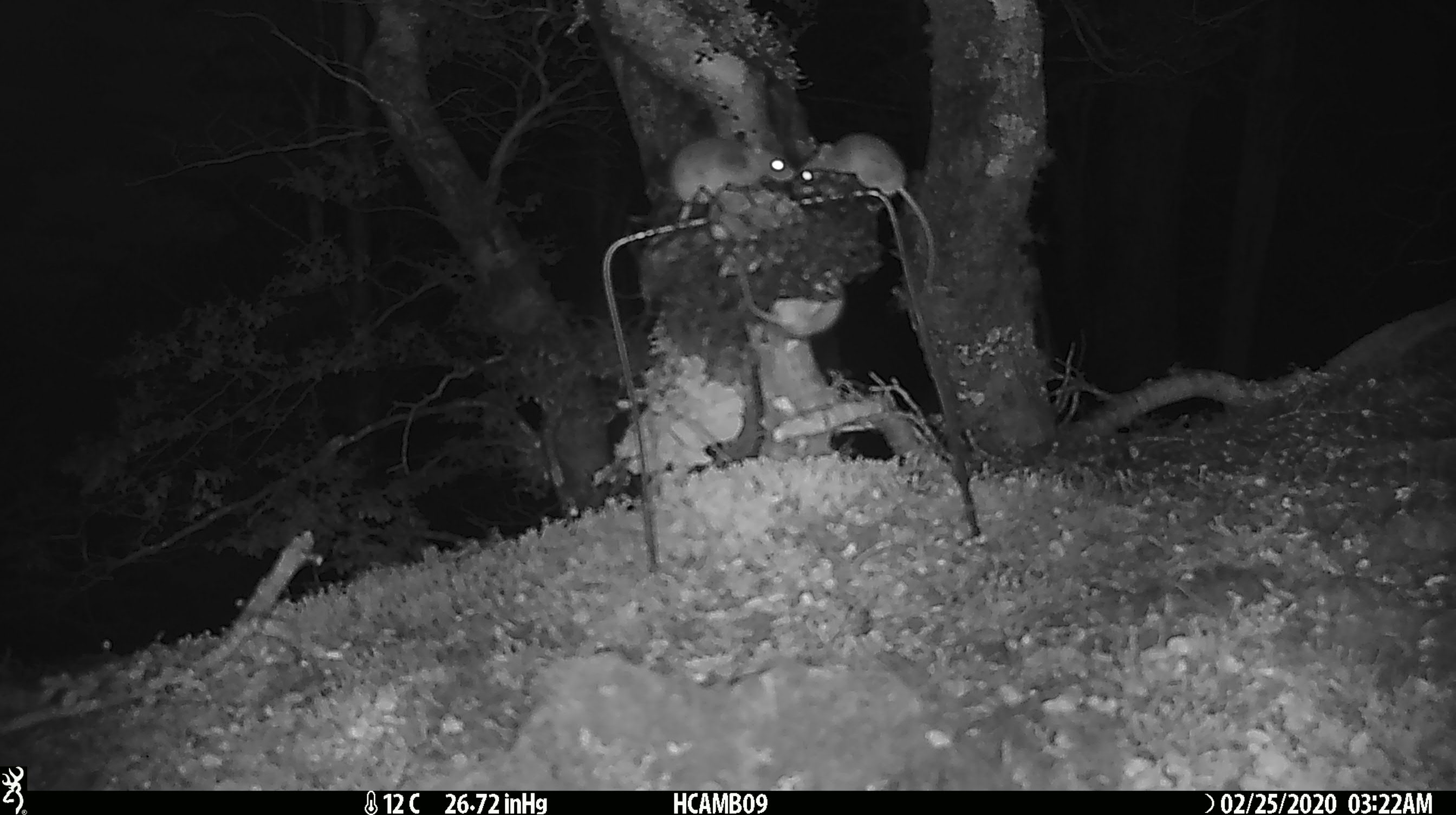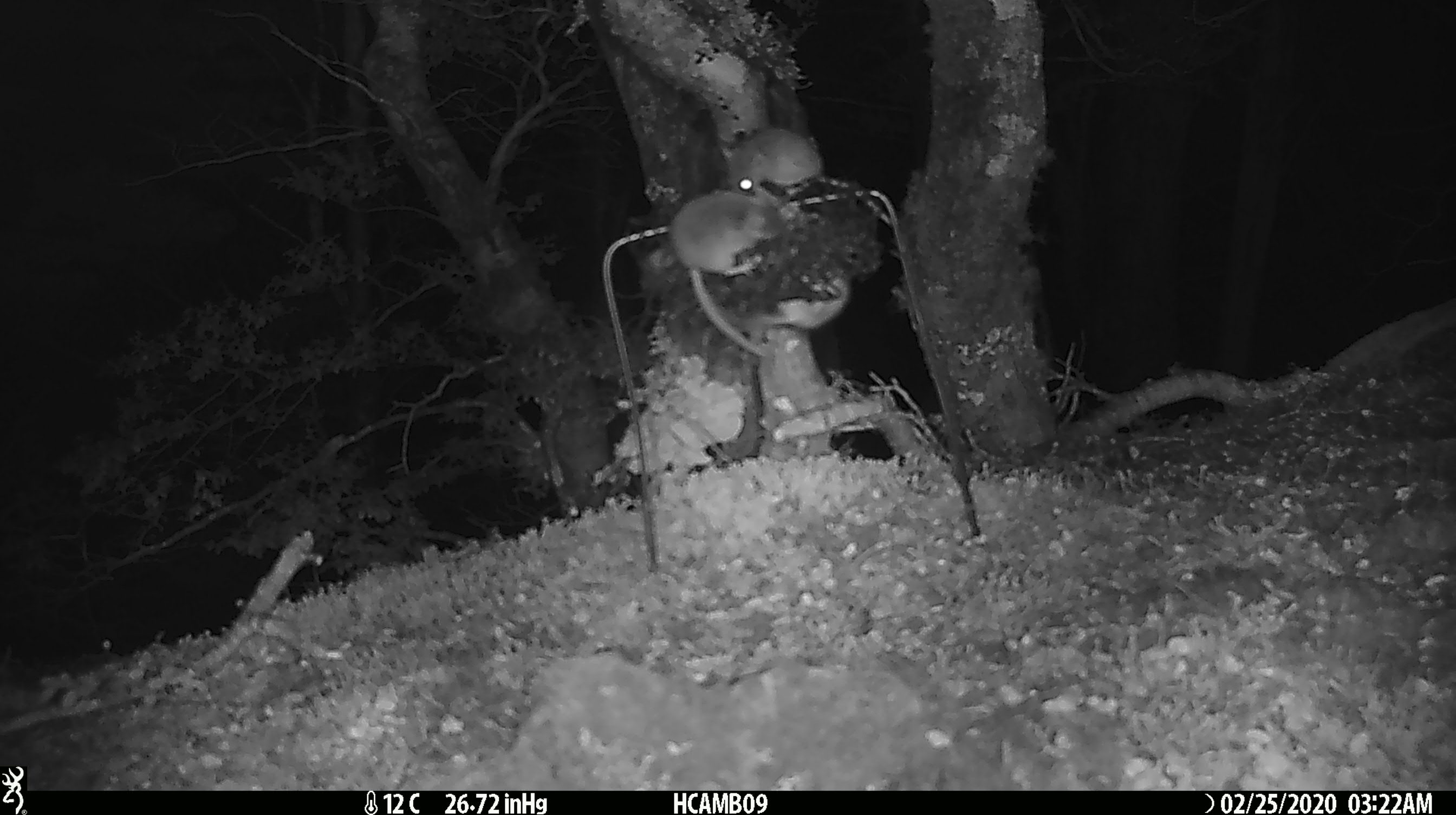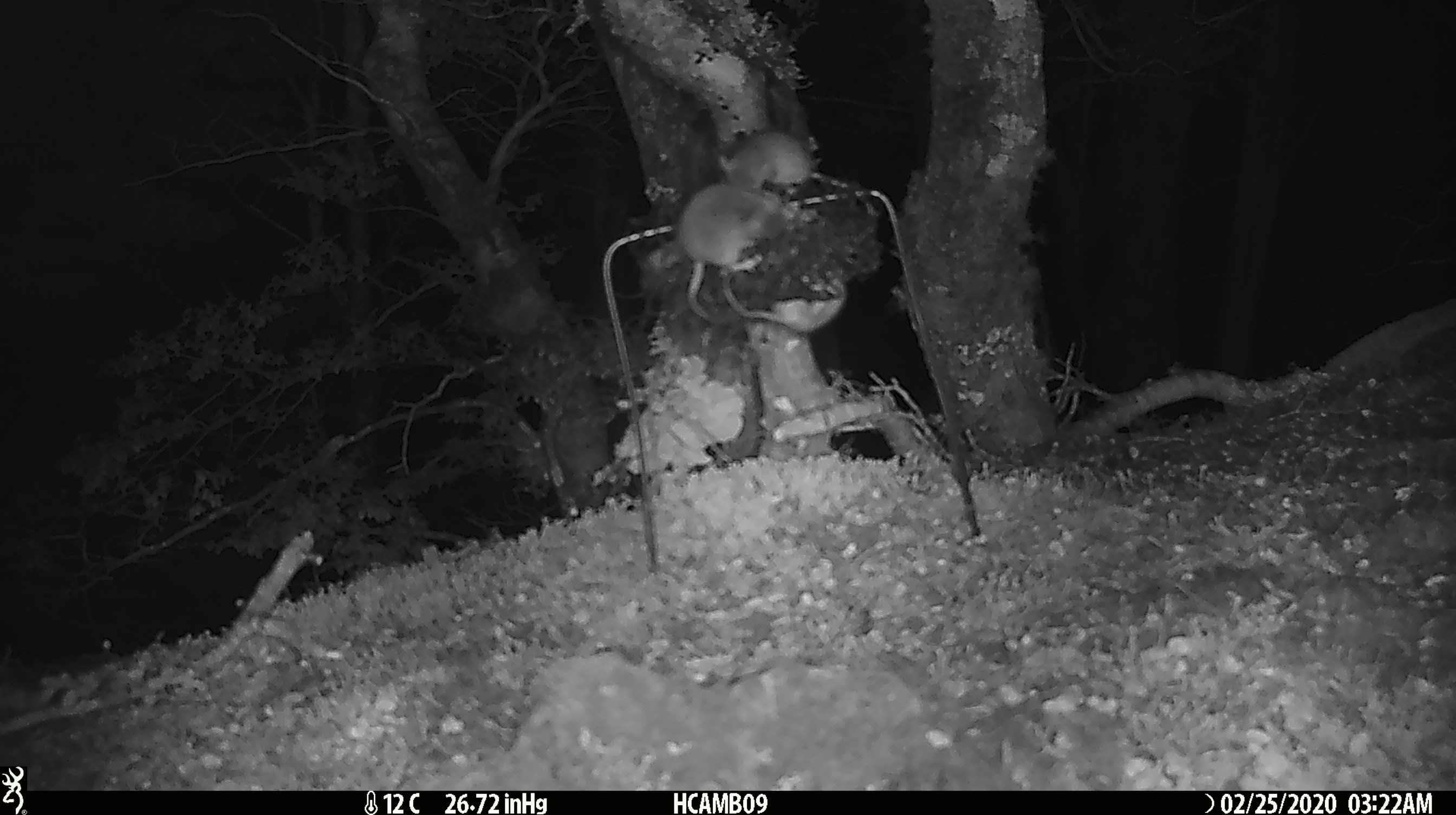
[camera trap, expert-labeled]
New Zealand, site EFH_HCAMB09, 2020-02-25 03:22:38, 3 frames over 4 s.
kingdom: Animalia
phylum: Chordata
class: Mammalia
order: Rodentia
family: Muridae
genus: Mus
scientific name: Mus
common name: mouse